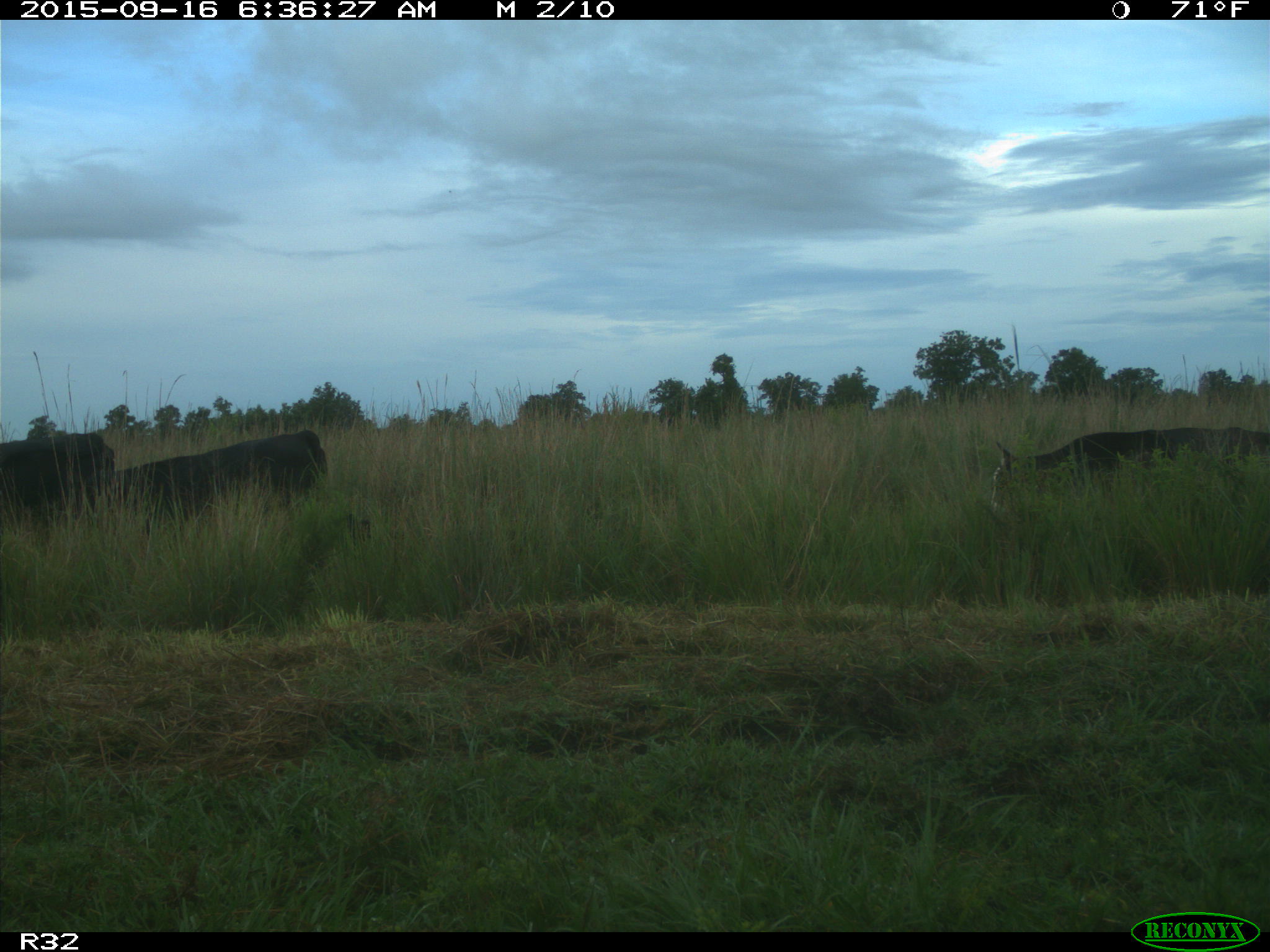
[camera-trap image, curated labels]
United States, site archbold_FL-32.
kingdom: Animalia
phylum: Chordata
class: Mammalia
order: Artiodactyla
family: Bovidae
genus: Bos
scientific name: Bos taurus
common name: domestic cow